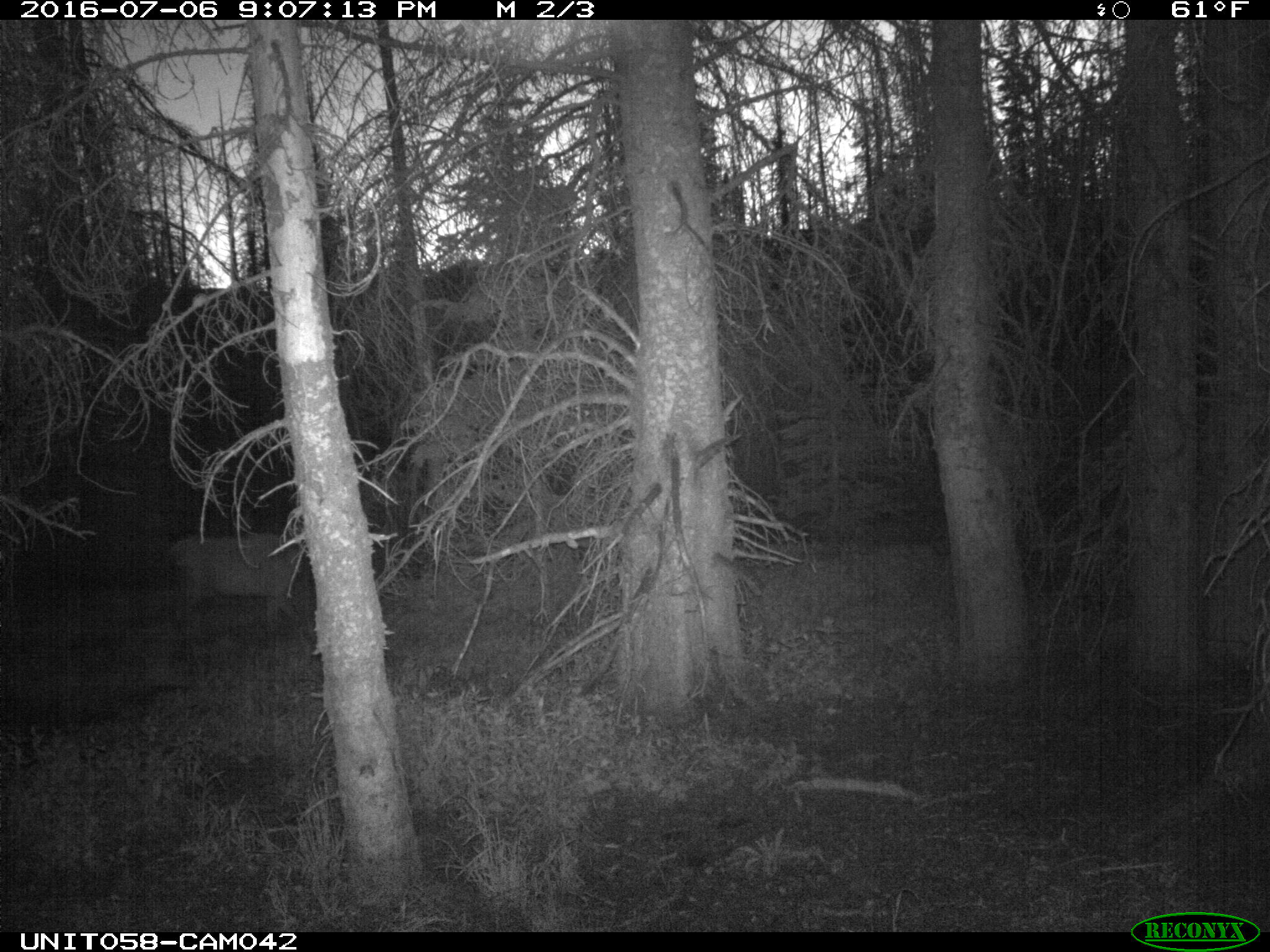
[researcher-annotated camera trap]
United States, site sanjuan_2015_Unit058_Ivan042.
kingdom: Animalia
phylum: Chordata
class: Mammalia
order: Artiodactyla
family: Cervidae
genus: Cervus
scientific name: Cervus elaphus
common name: red deer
Cervus elaphus (red deer).